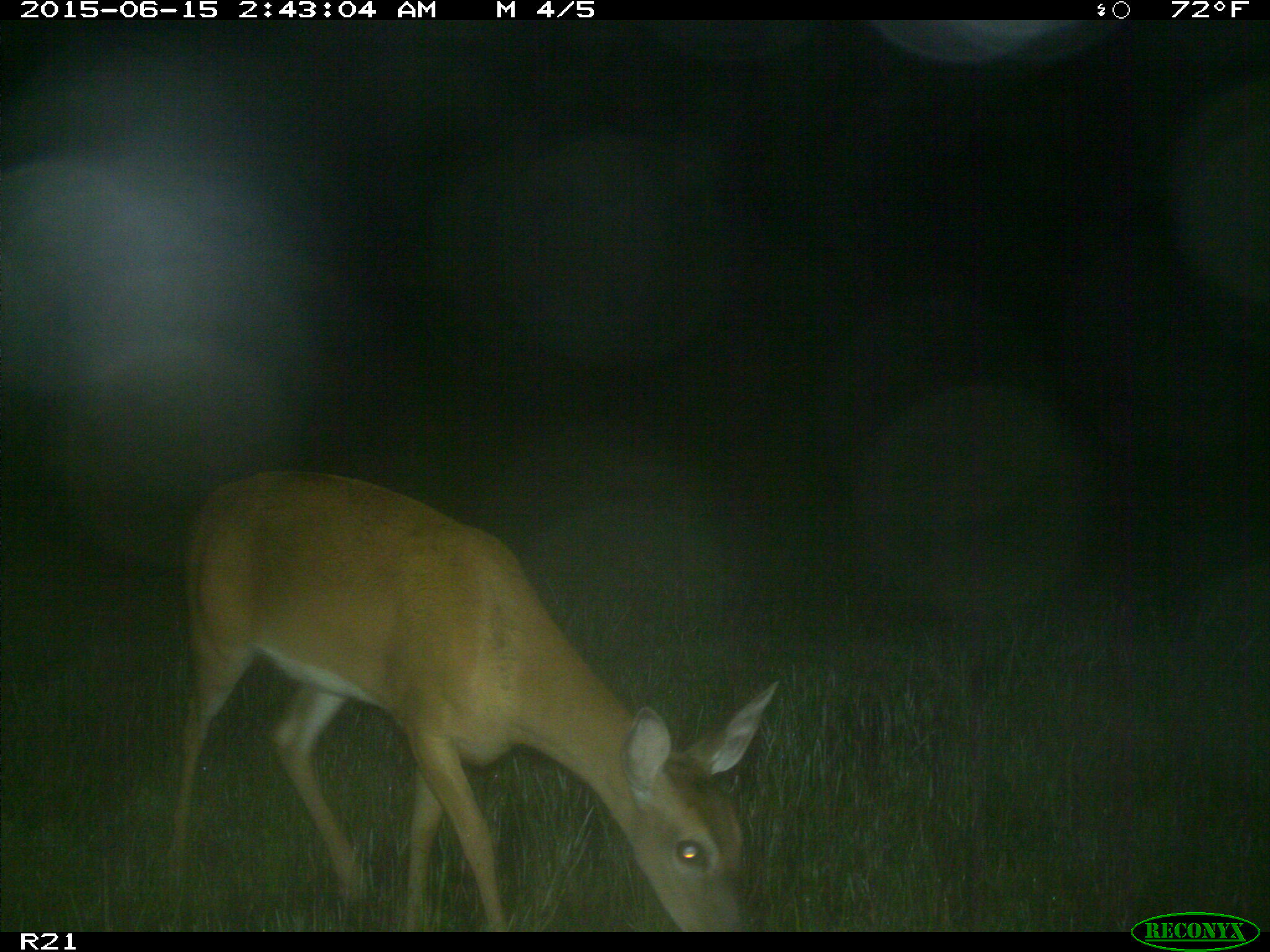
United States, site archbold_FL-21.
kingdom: Animalia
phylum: Chordata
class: Mammalia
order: Artiodactyla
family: Cervidae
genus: Odocoileus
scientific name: Odocoileus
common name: deer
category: unidentified deer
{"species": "unidentified deer (deer) (Odocoileus)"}